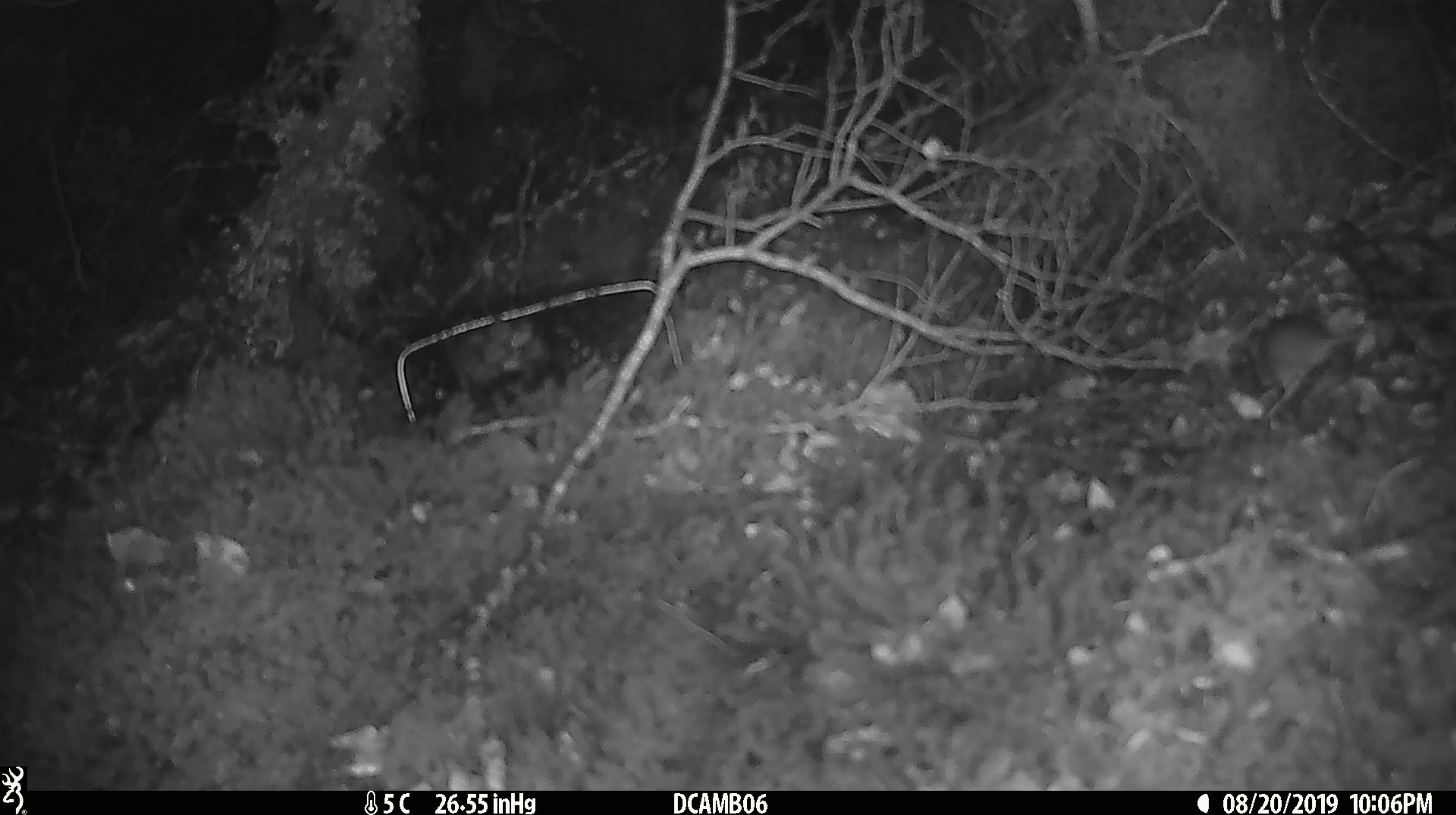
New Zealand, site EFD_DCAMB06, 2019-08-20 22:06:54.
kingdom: Animalia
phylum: Chordata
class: Mammalia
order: Rodentia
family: Muridae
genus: Mus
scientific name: Mus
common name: mouse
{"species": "mouse (Mus)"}